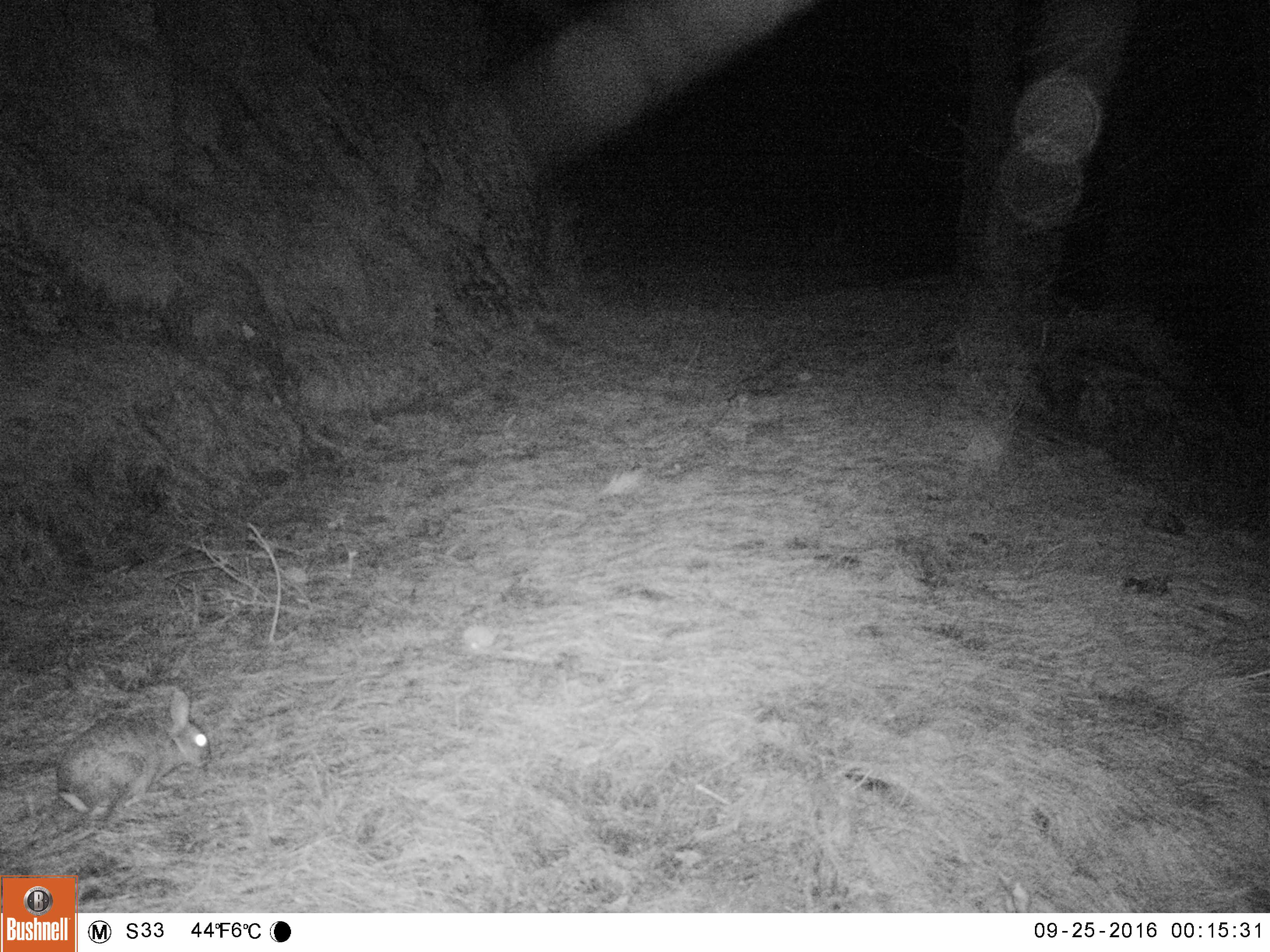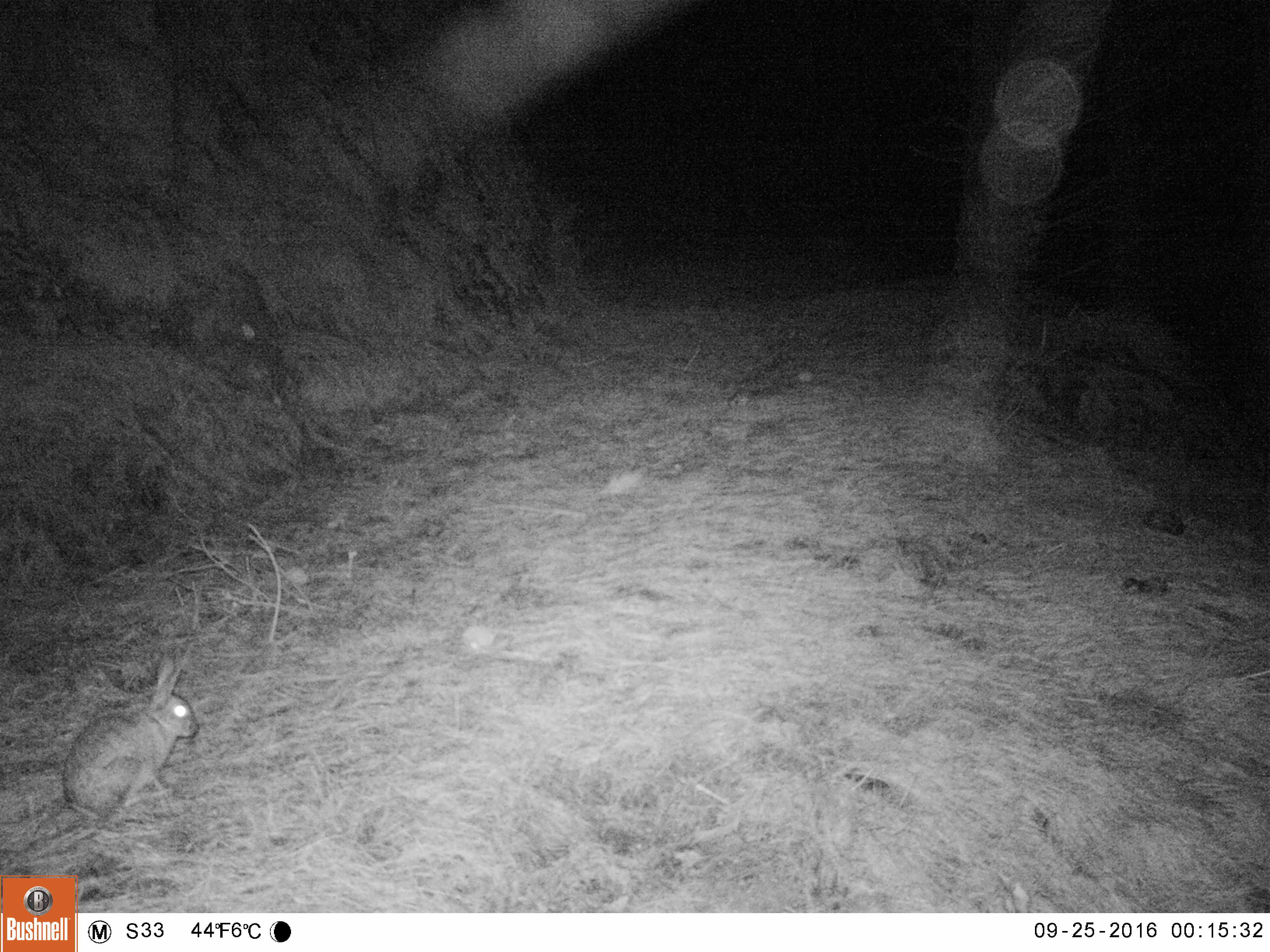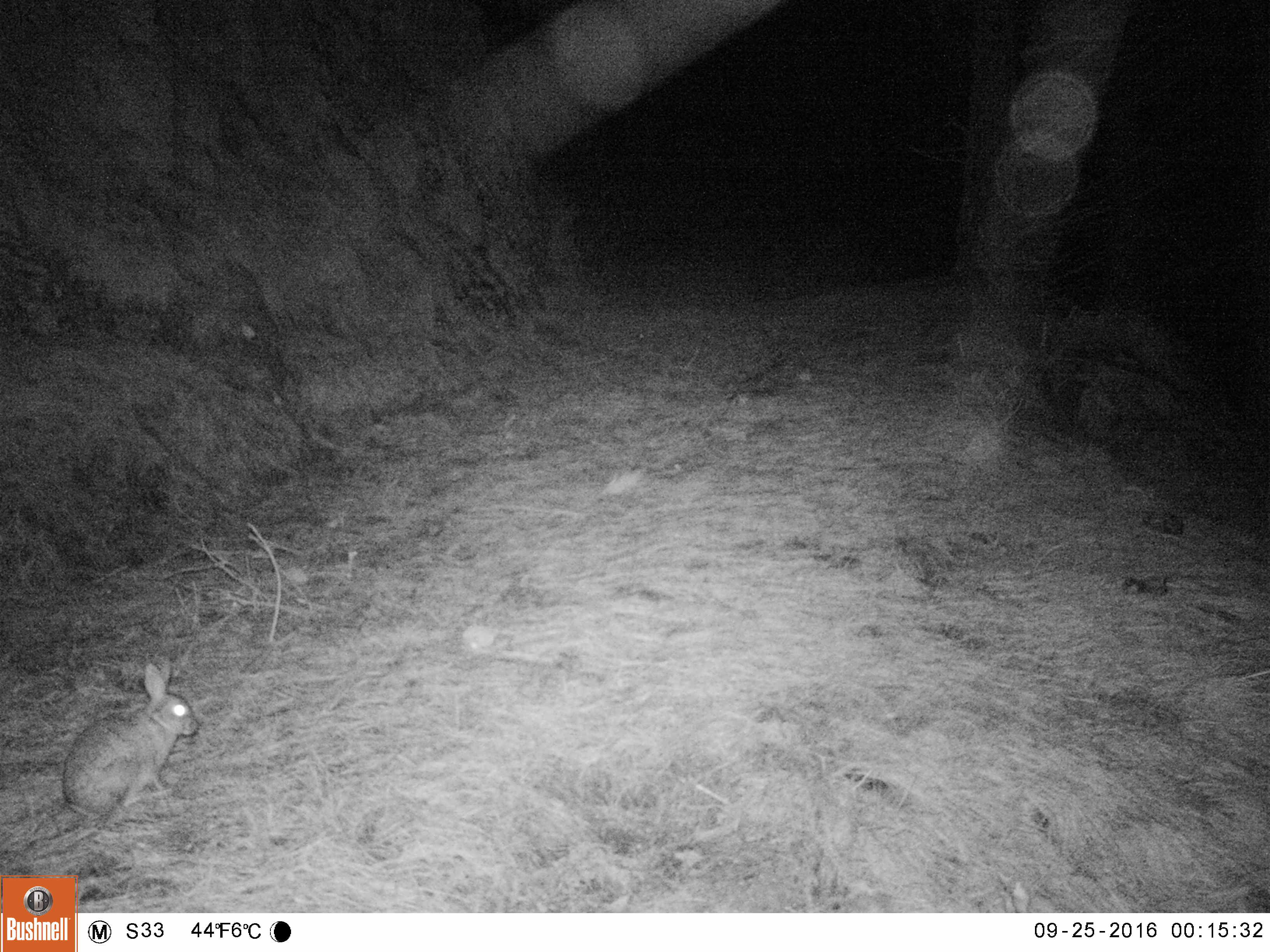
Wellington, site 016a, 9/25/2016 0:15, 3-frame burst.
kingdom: Animalia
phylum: Chordata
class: Mammalia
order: Lagomorpha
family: Leporidae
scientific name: Leporidae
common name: rabbit